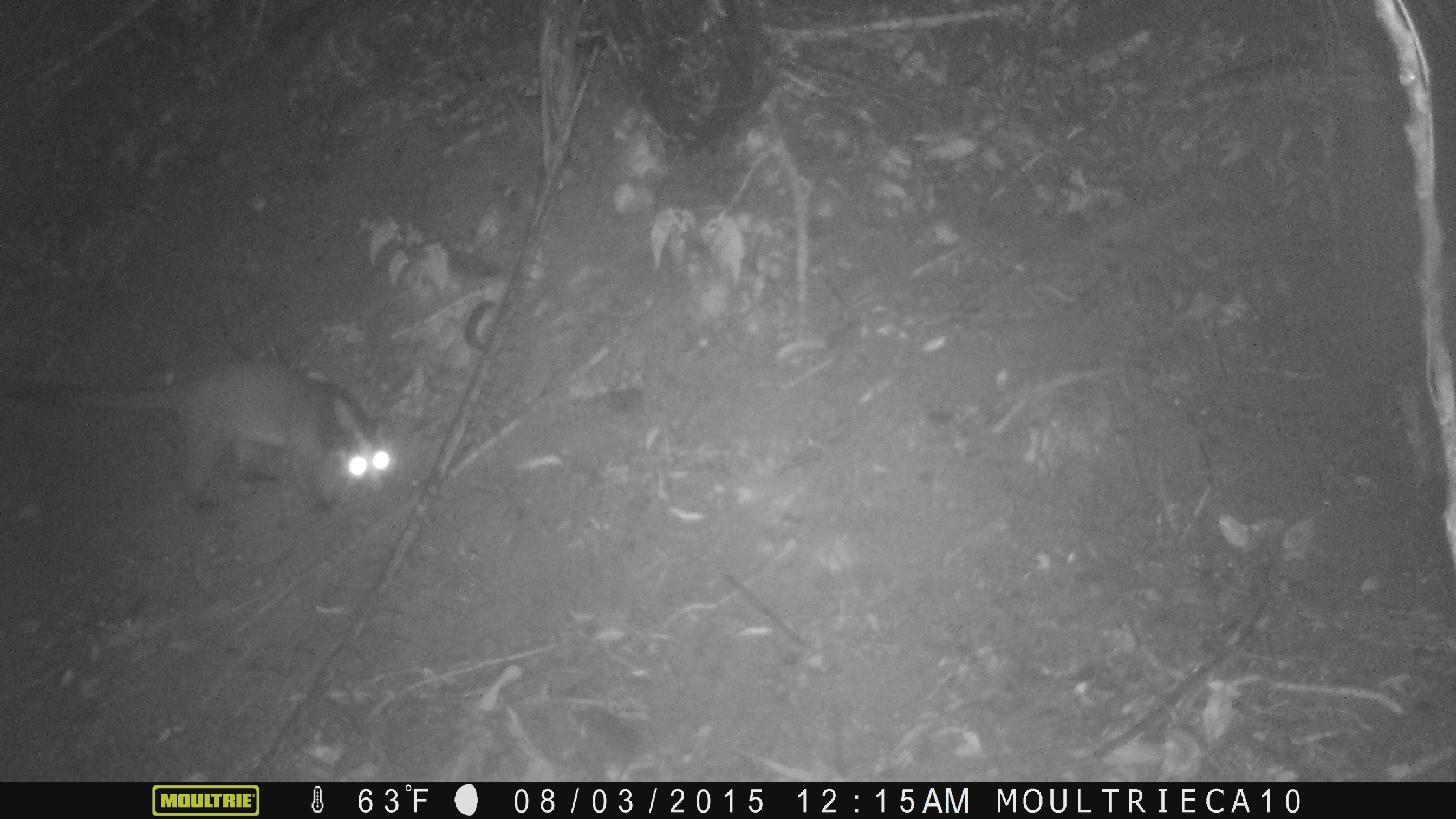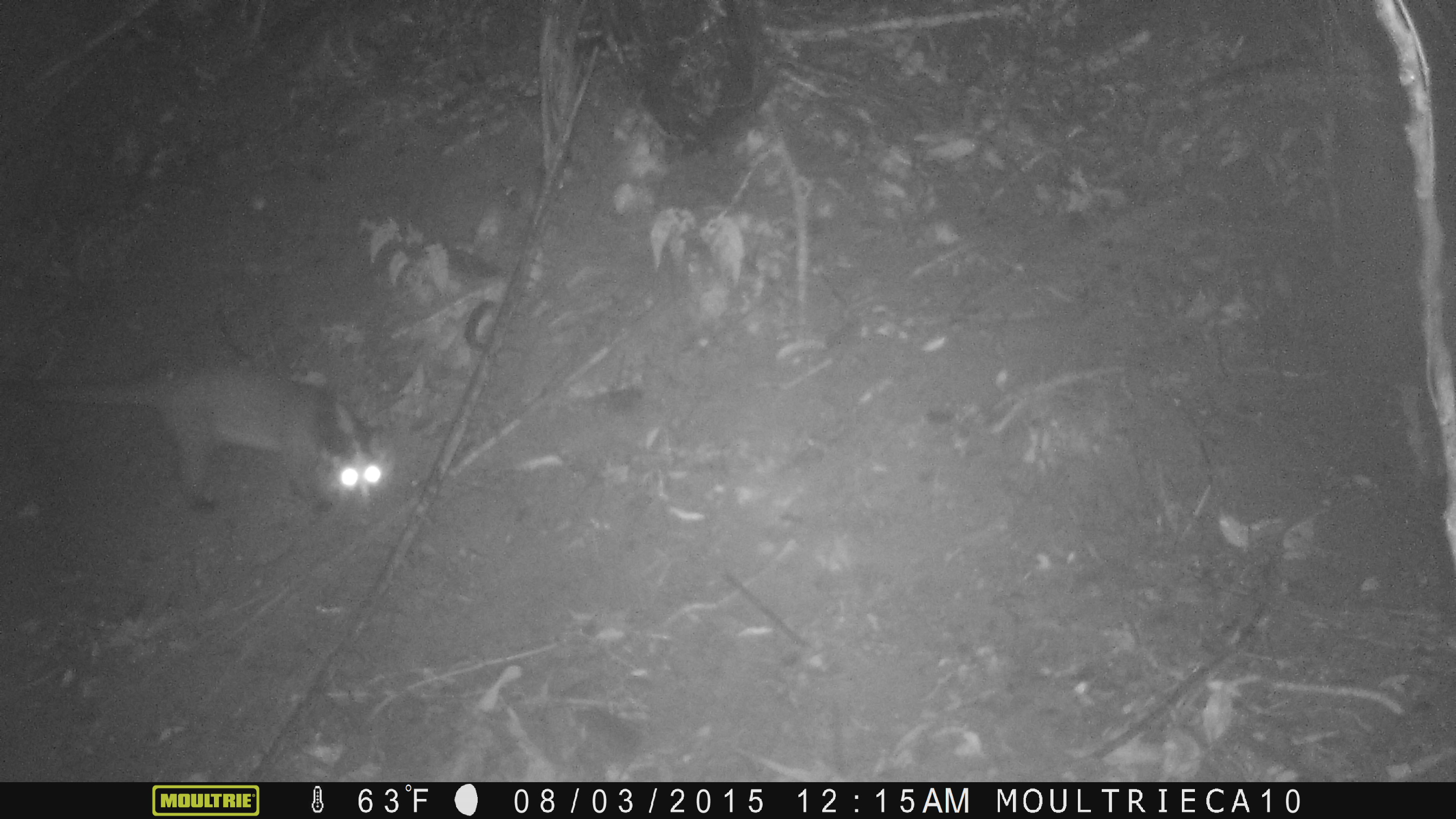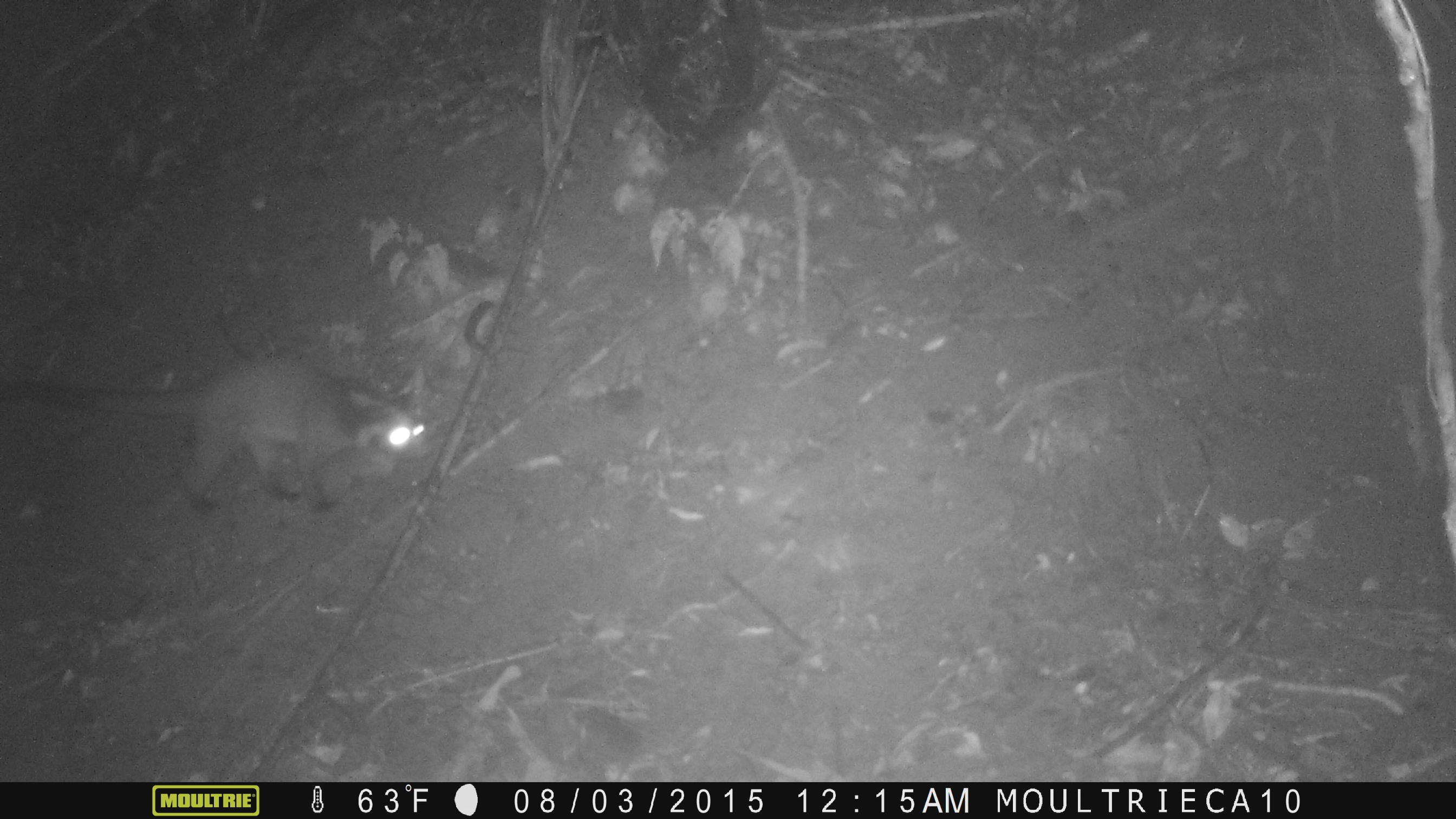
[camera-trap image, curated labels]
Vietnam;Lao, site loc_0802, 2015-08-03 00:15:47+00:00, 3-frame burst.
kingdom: Animalia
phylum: Chordata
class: Mammalia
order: Carnivora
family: Viverridae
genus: Paguma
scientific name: Paguma larvata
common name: masked palm civet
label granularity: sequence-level